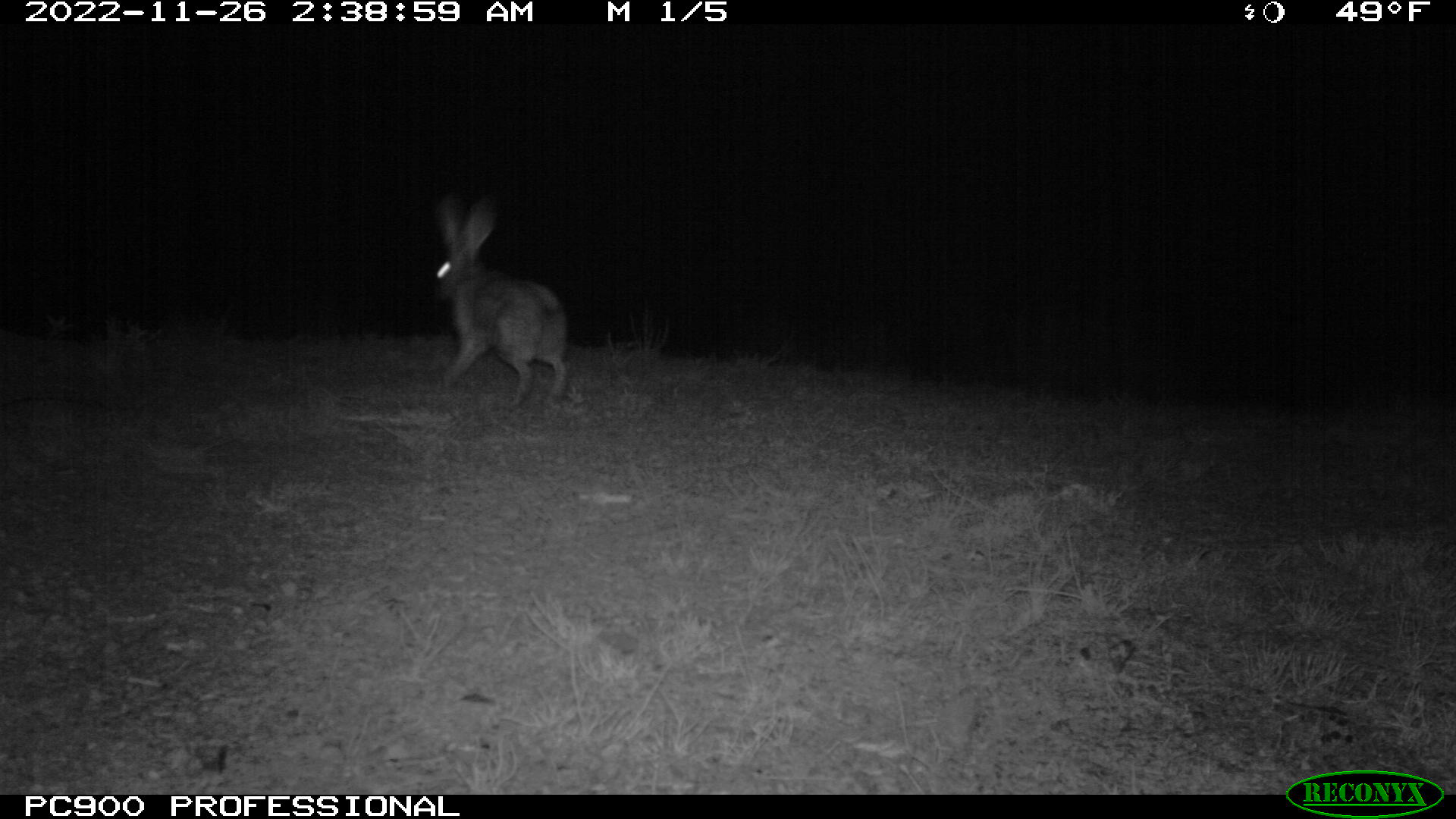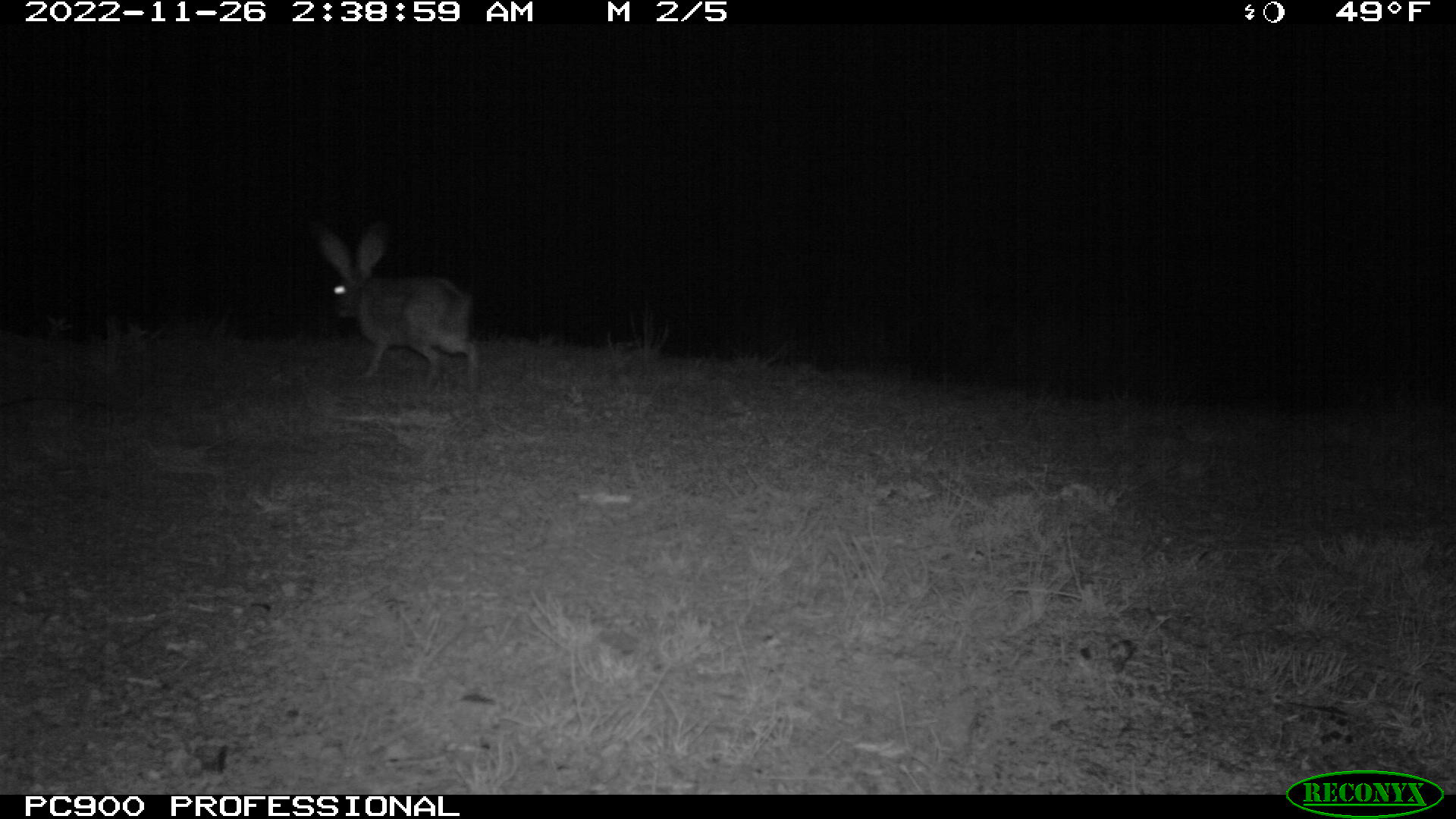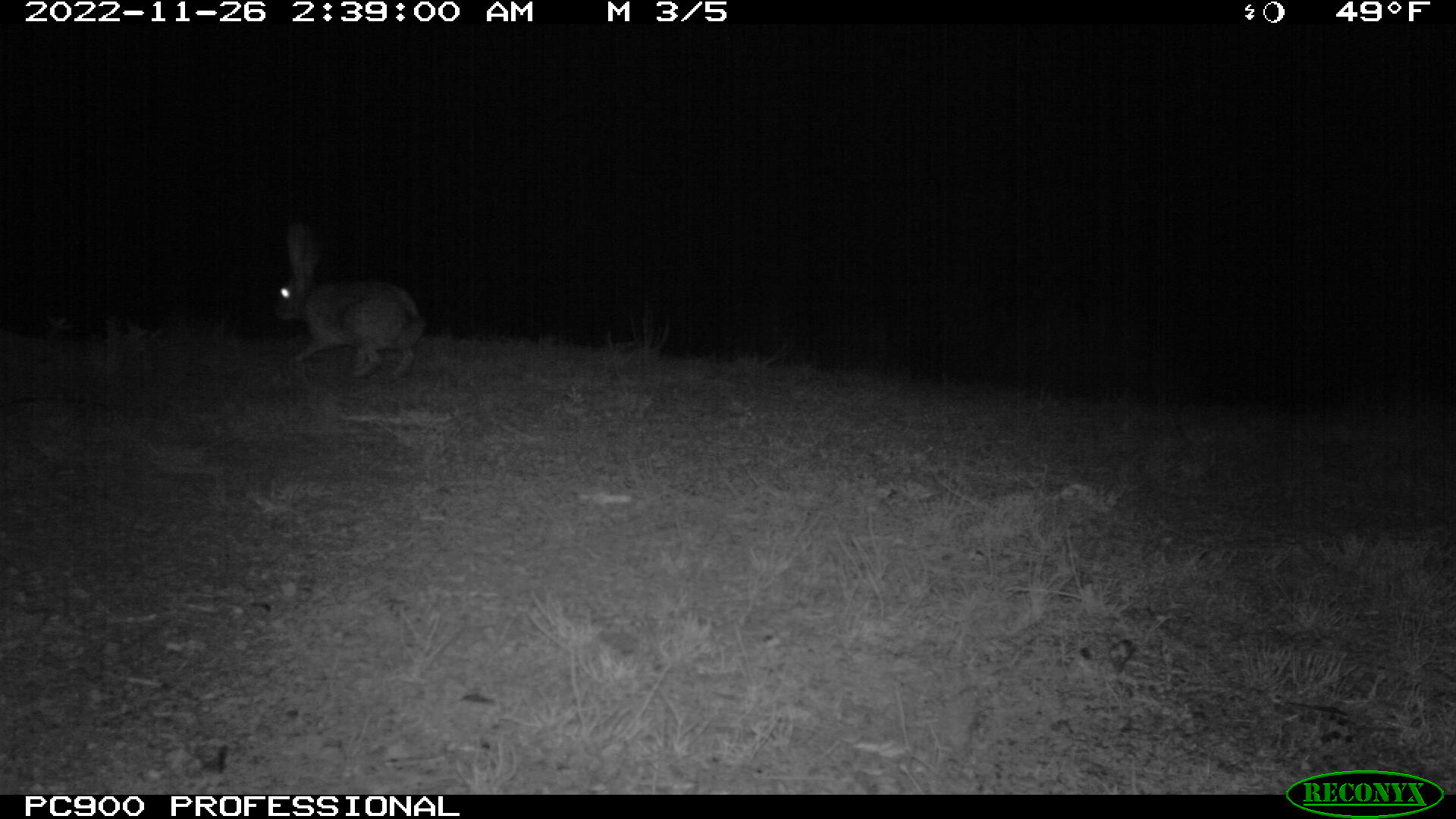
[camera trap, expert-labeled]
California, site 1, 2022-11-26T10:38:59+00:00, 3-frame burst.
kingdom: Animalia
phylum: Chordata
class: Mammalia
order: Lagomorpha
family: Leporidae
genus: Lepus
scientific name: Lepus californicus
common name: black-tailed jackrabbit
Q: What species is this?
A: Black-tailed jackrabbit (Lepus californicus).